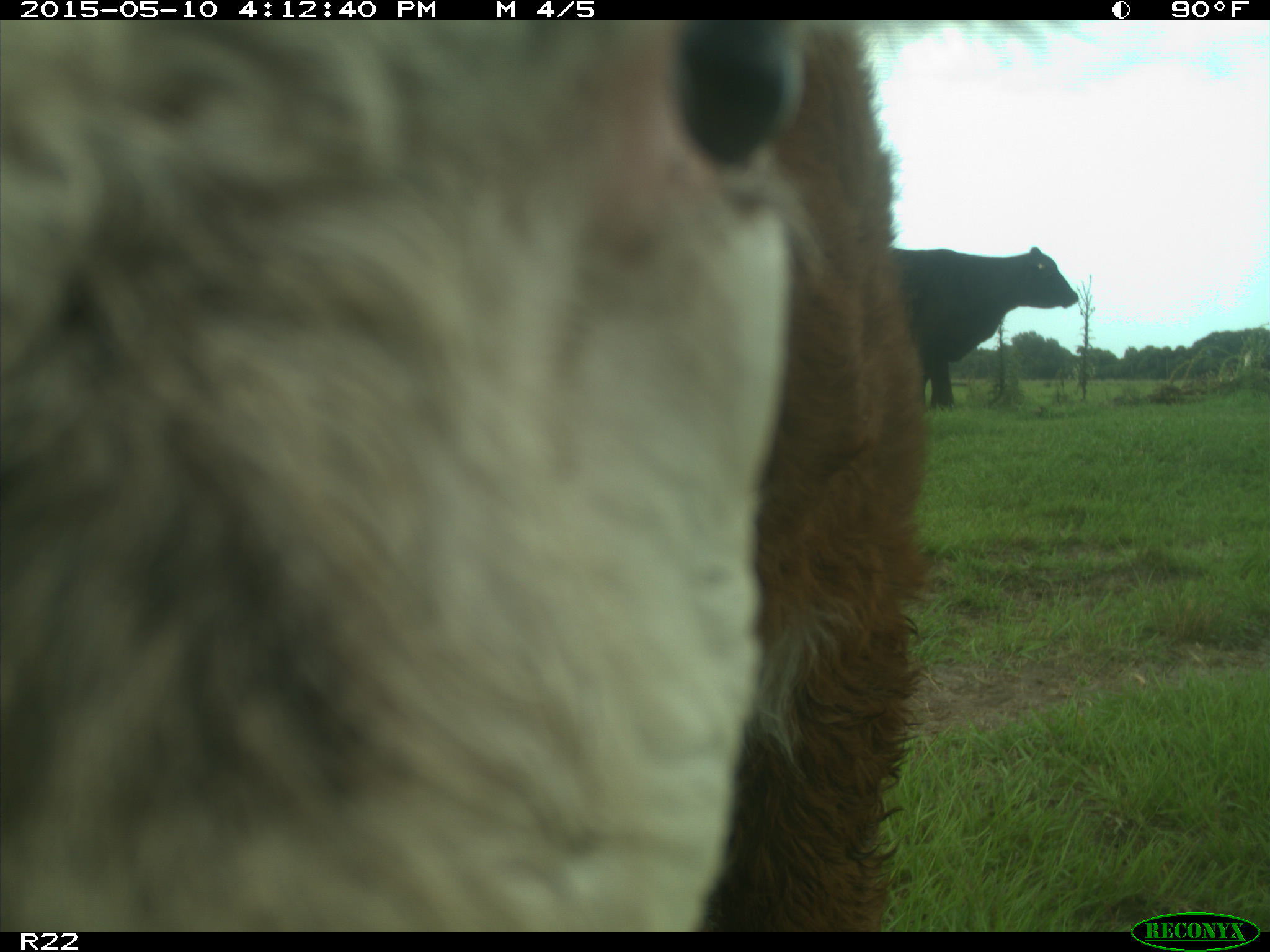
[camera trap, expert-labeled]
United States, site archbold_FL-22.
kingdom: Animalia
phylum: Chordata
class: Mammalia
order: Artiodactyla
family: Bovidae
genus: Bos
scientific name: Bos taurus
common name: domestic cow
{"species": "Bos taurus (domestic cow)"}